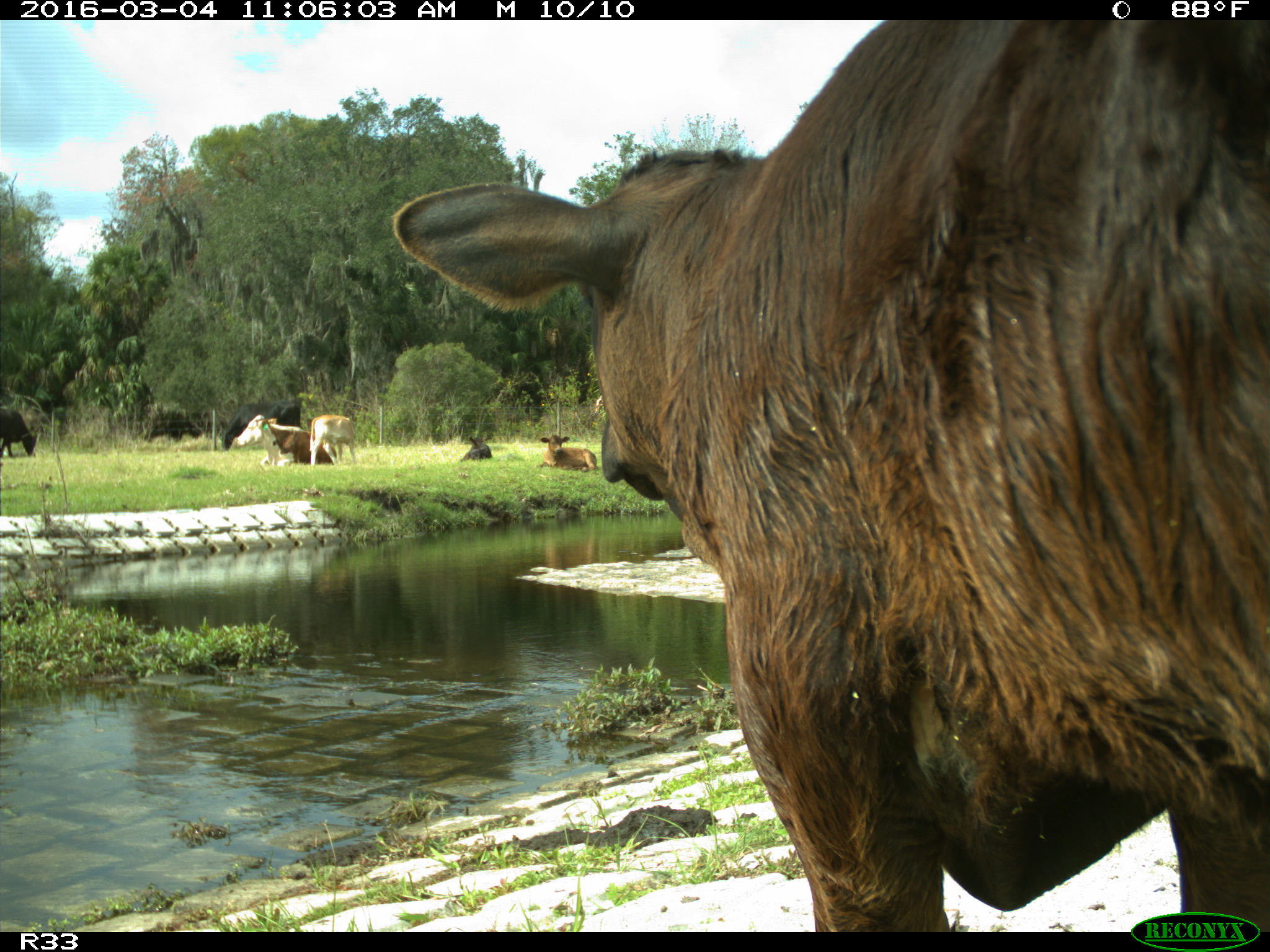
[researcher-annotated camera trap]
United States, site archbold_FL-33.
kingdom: Animalia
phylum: Chordata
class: Mammalia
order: Artiodactyla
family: Bovidae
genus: Bos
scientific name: Bos taurus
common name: domestic cow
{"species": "Bos taurus (domestic cow)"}